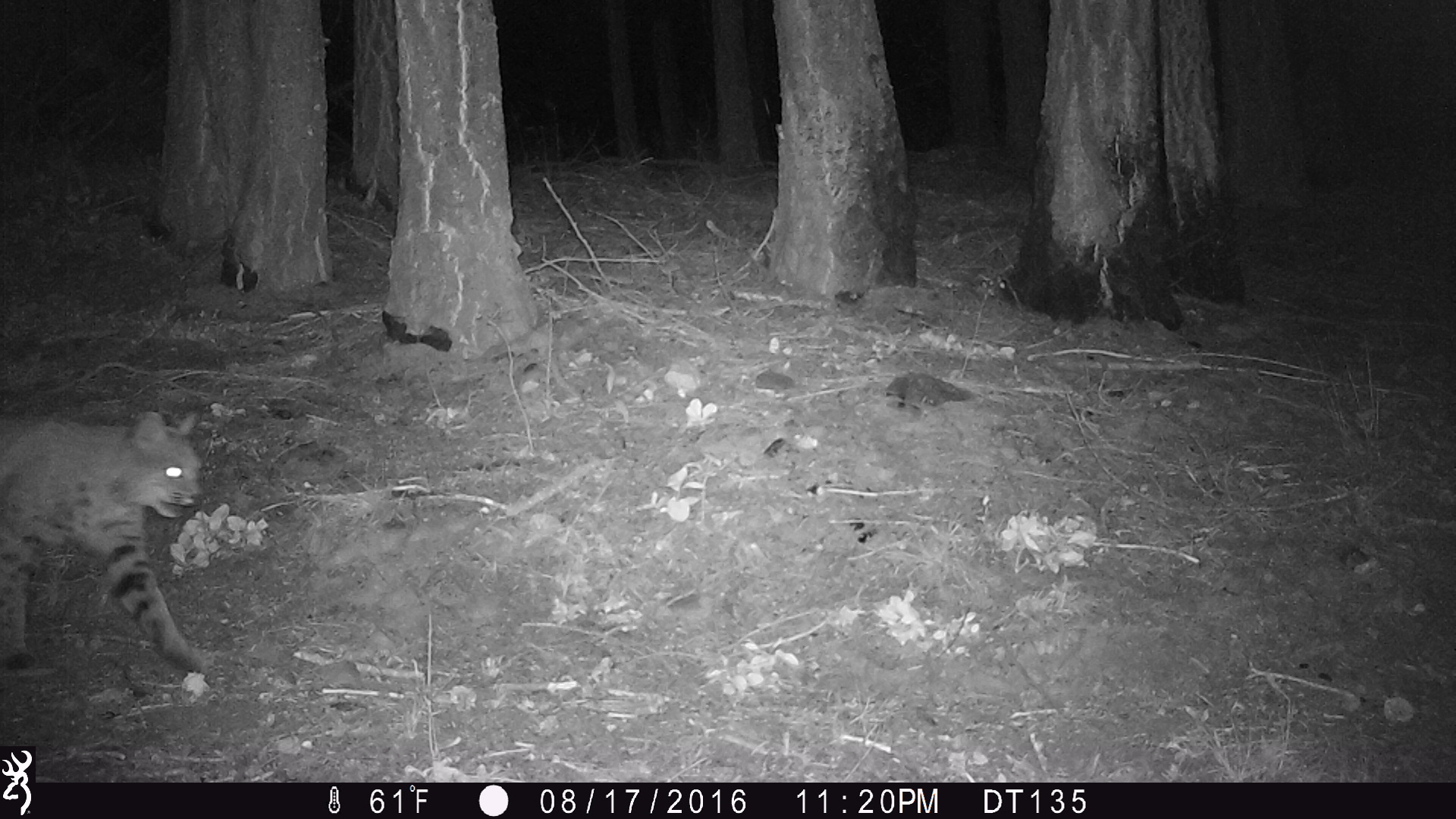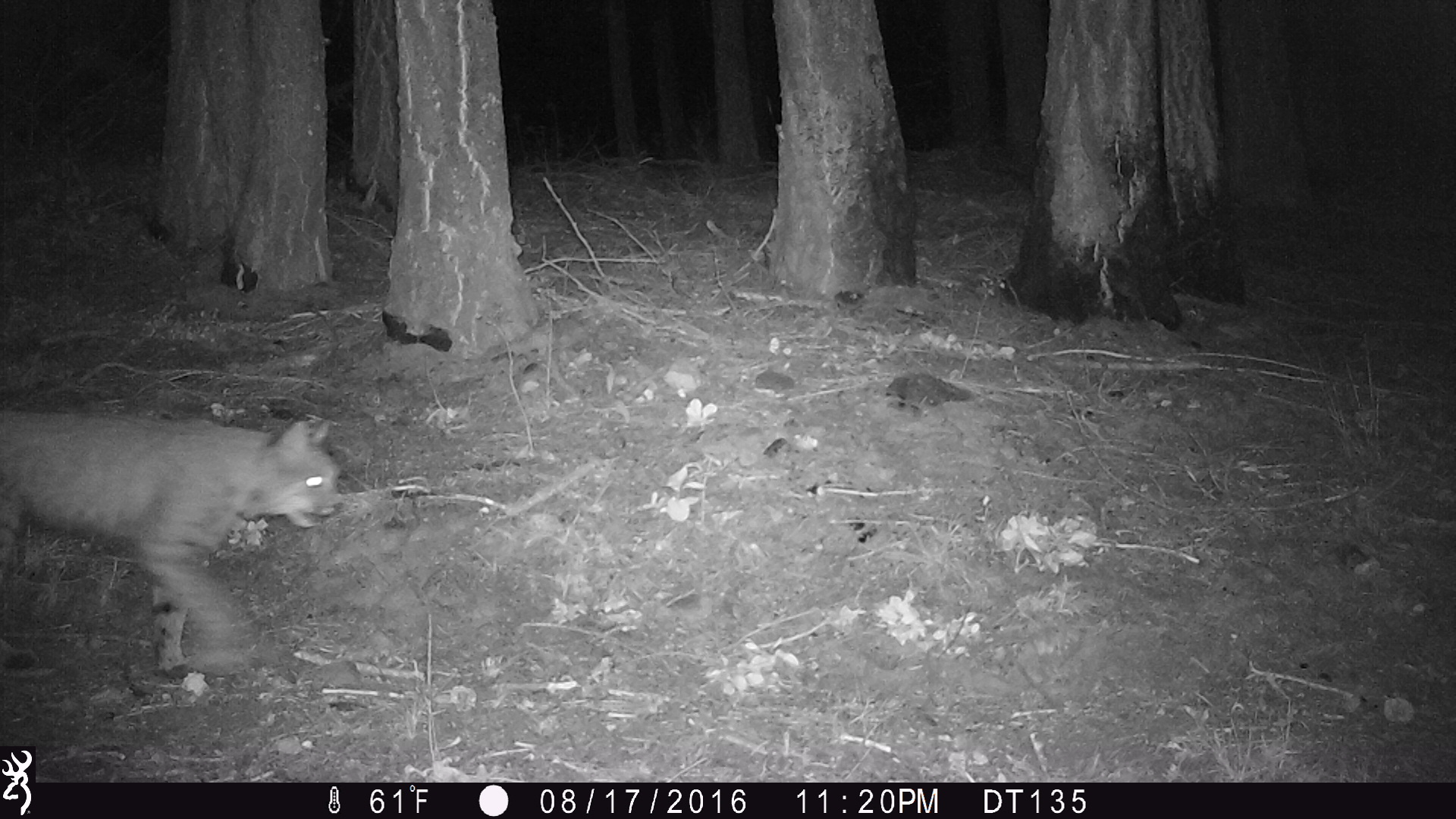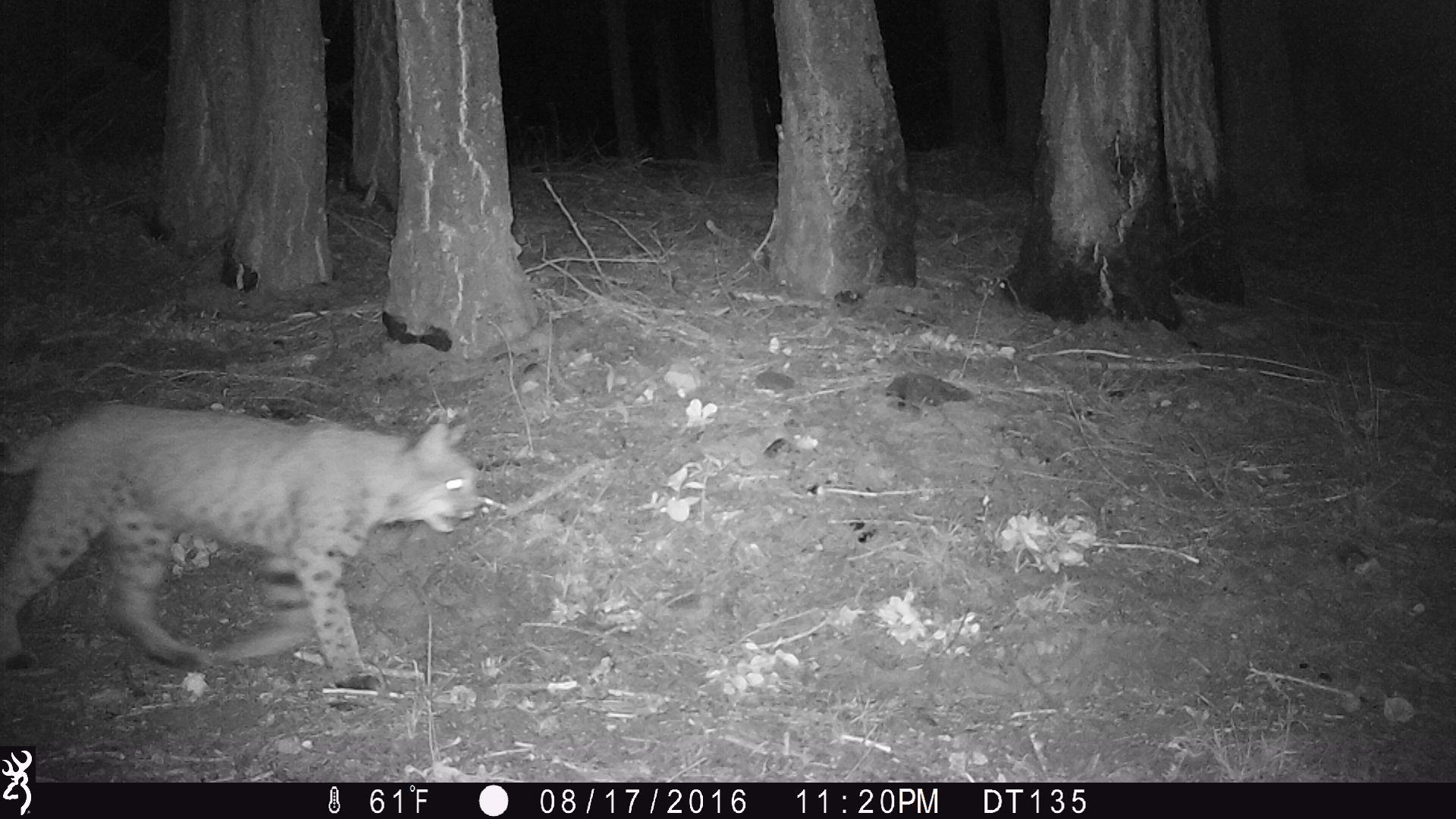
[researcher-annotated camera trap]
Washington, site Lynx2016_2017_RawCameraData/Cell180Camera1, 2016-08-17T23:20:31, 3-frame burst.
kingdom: Animalia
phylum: Chordata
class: Mammalia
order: Carnivora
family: Felidae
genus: Lynx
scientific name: Lynx rufus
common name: bobcat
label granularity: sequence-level